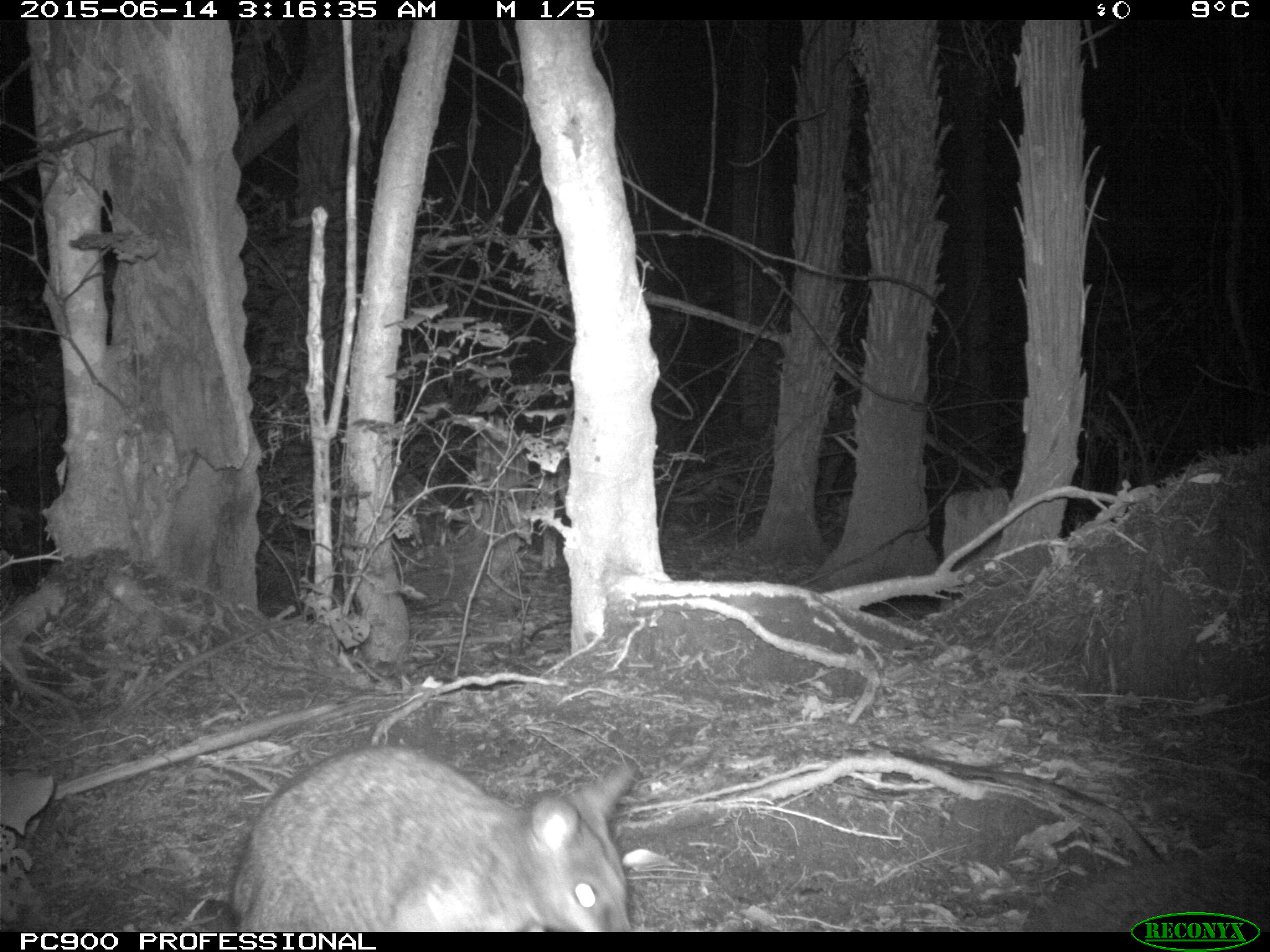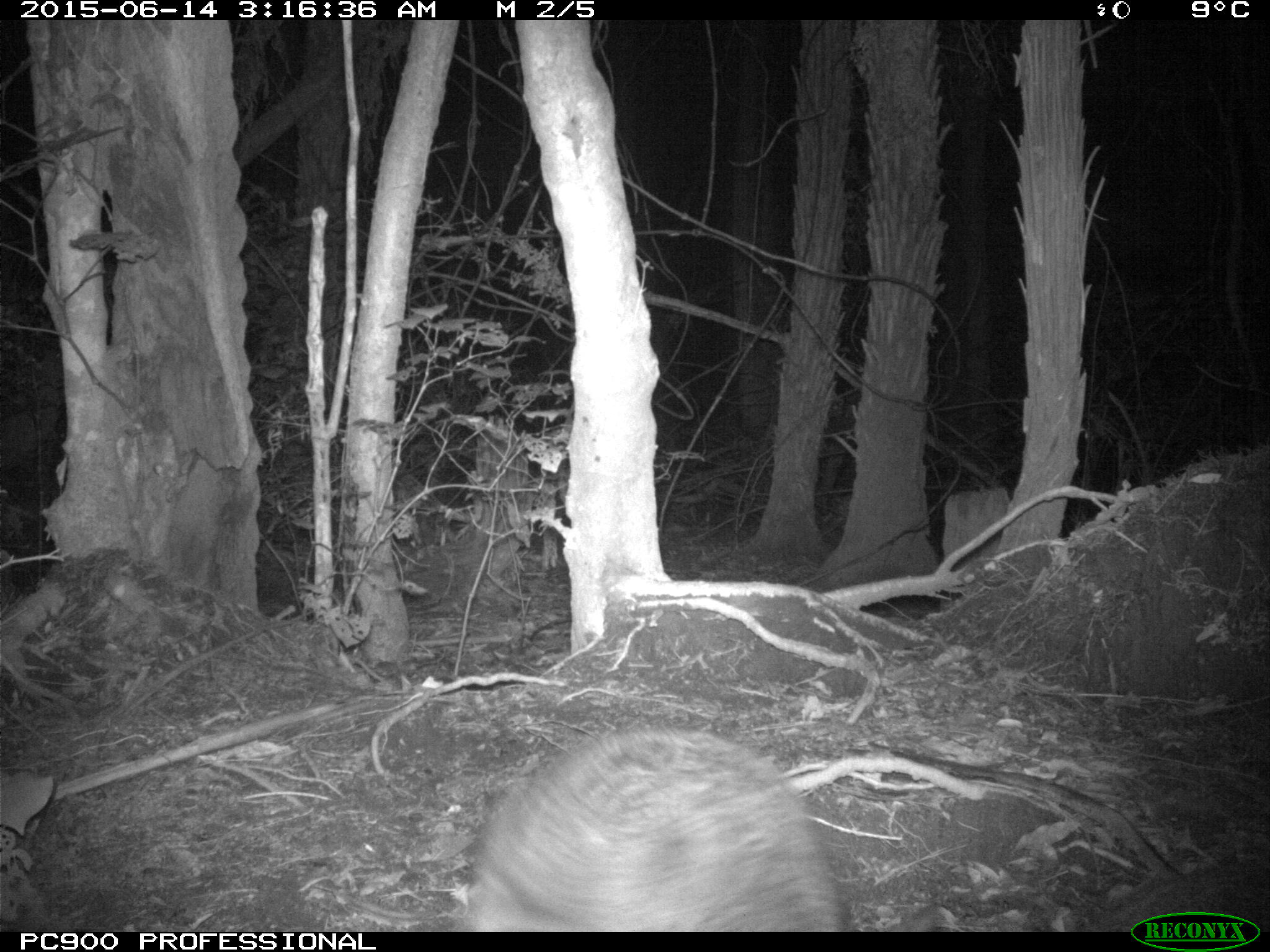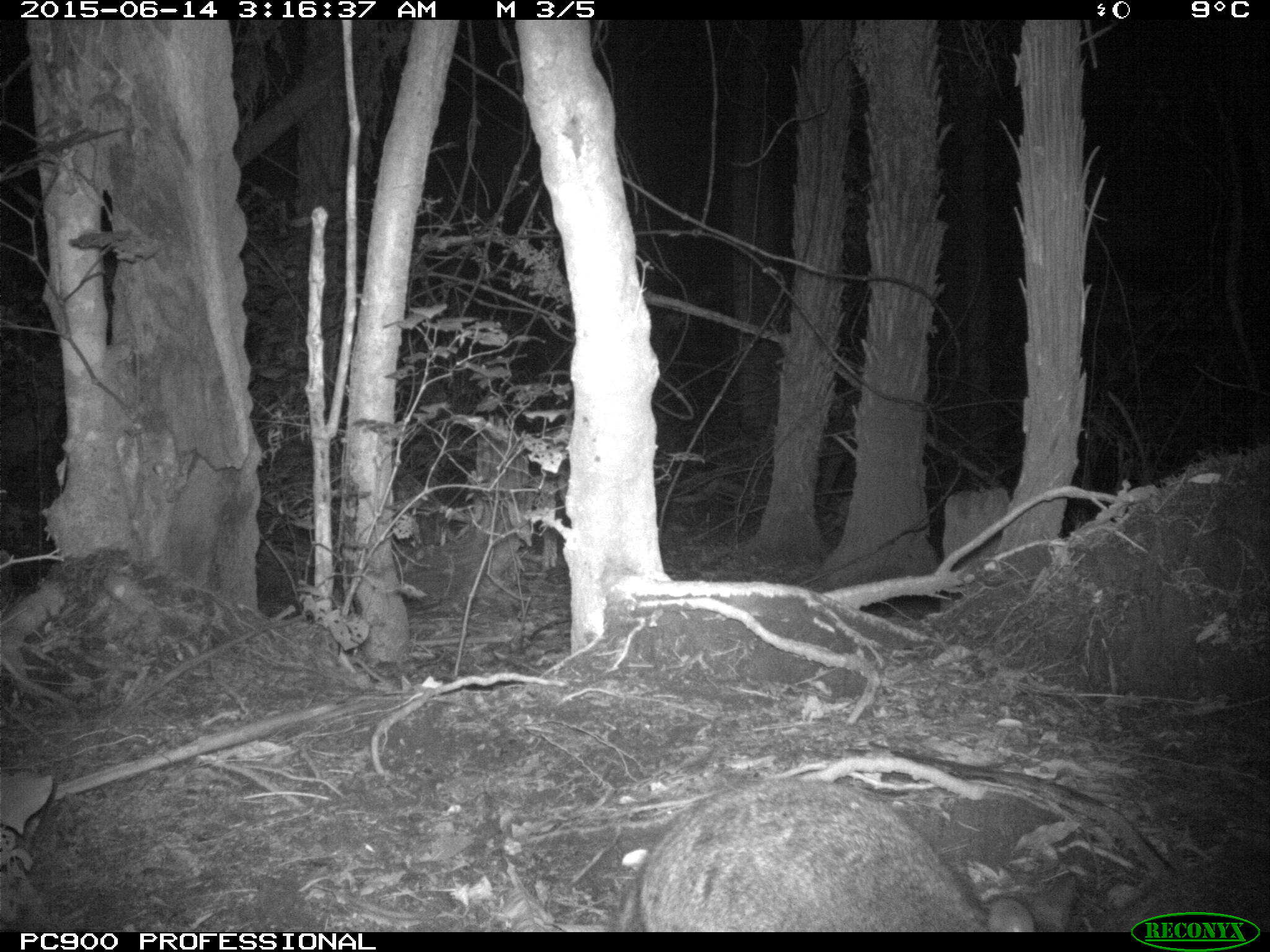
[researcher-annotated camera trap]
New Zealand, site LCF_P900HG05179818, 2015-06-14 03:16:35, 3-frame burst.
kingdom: Animalia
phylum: Chordata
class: Mammalia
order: Diprotodontia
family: Macropodidae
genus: Notamacropus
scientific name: Notamacropus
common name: wallaby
Wallaby (Notamacropus).